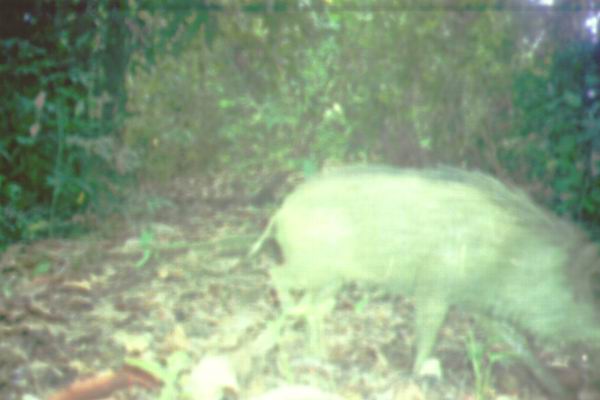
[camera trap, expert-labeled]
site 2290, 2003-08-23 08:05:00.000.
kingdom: Animalia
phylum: Chordata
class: Mammalia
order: Artiodactyla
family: Suidae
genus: Sus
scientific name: Sus scrofa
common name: wild boar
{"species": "Sus scrofa (wild boar)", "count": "1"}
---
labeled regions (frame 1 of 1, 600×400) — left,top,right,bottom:
sus scrofa: 246,164,598,399